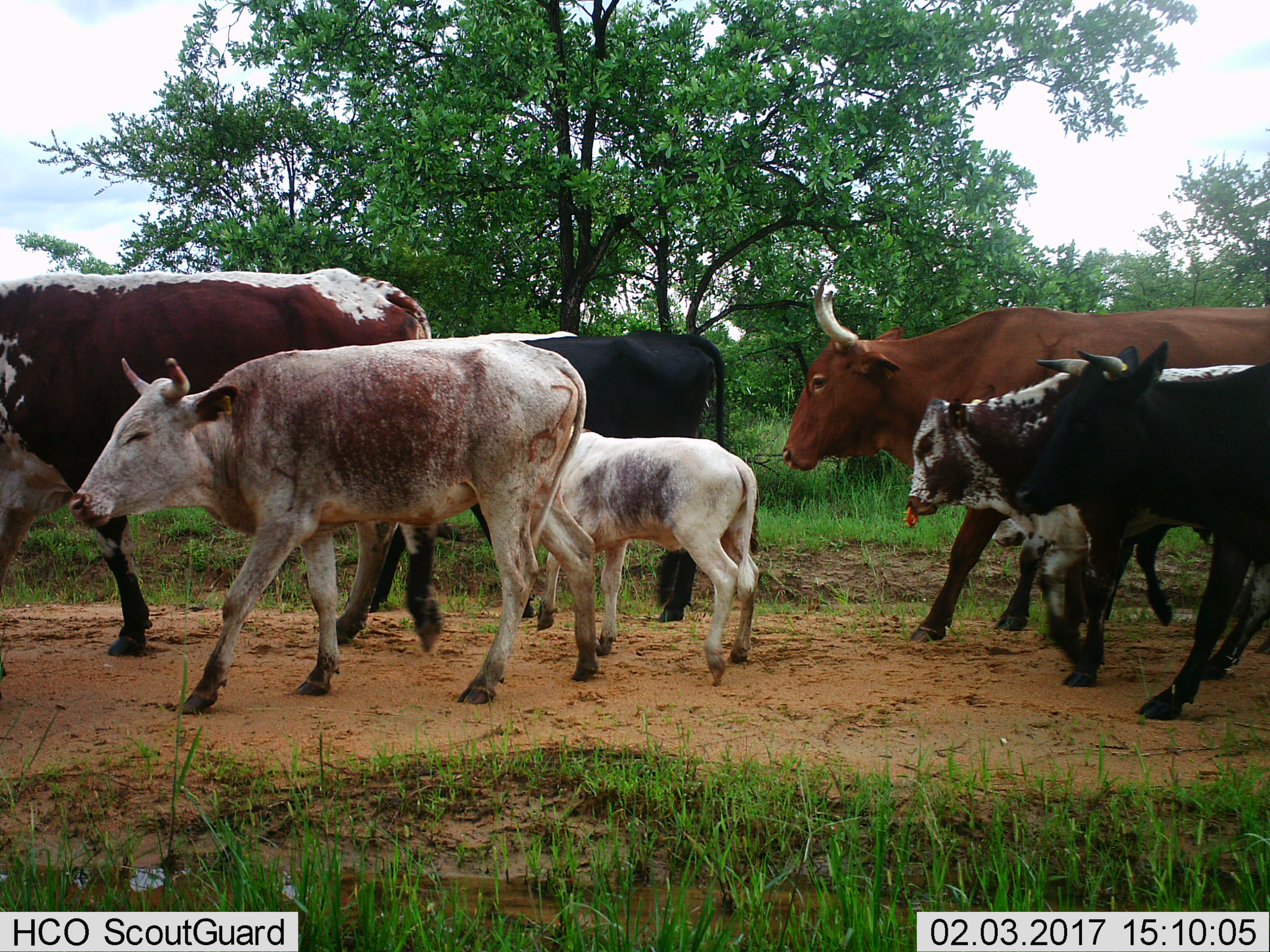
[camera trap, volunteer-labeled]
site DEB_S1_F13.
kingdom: Animalia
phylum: Chordata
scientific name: Vertebrata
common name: domestic animal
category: domesticanimal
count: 7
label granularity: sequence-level